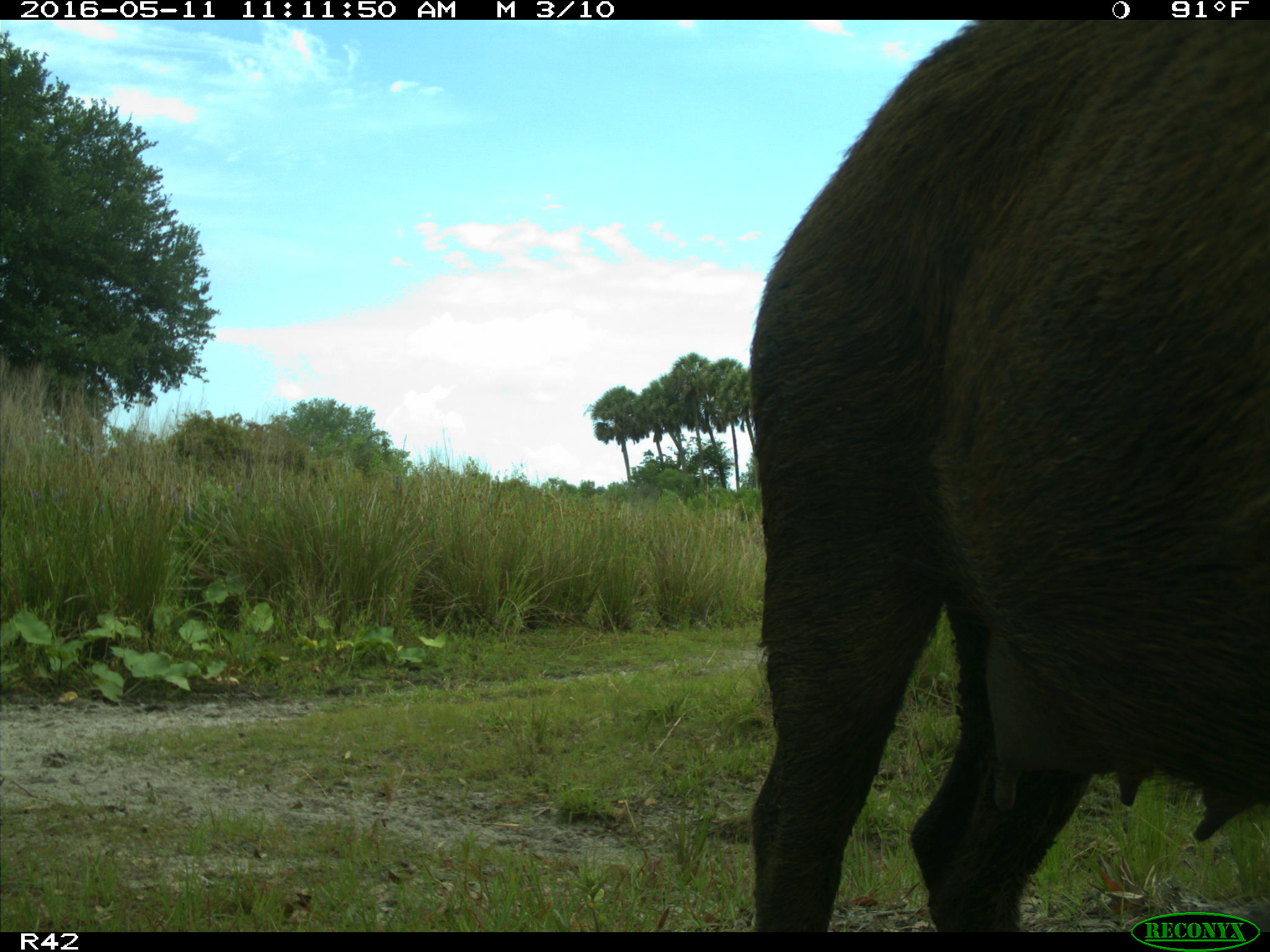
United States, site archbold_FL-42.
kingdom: Animalia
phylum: Chordata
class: Mammalia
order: Artiodactyla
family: Suidae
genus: Sus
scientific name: Sus scrofa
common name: wild boar